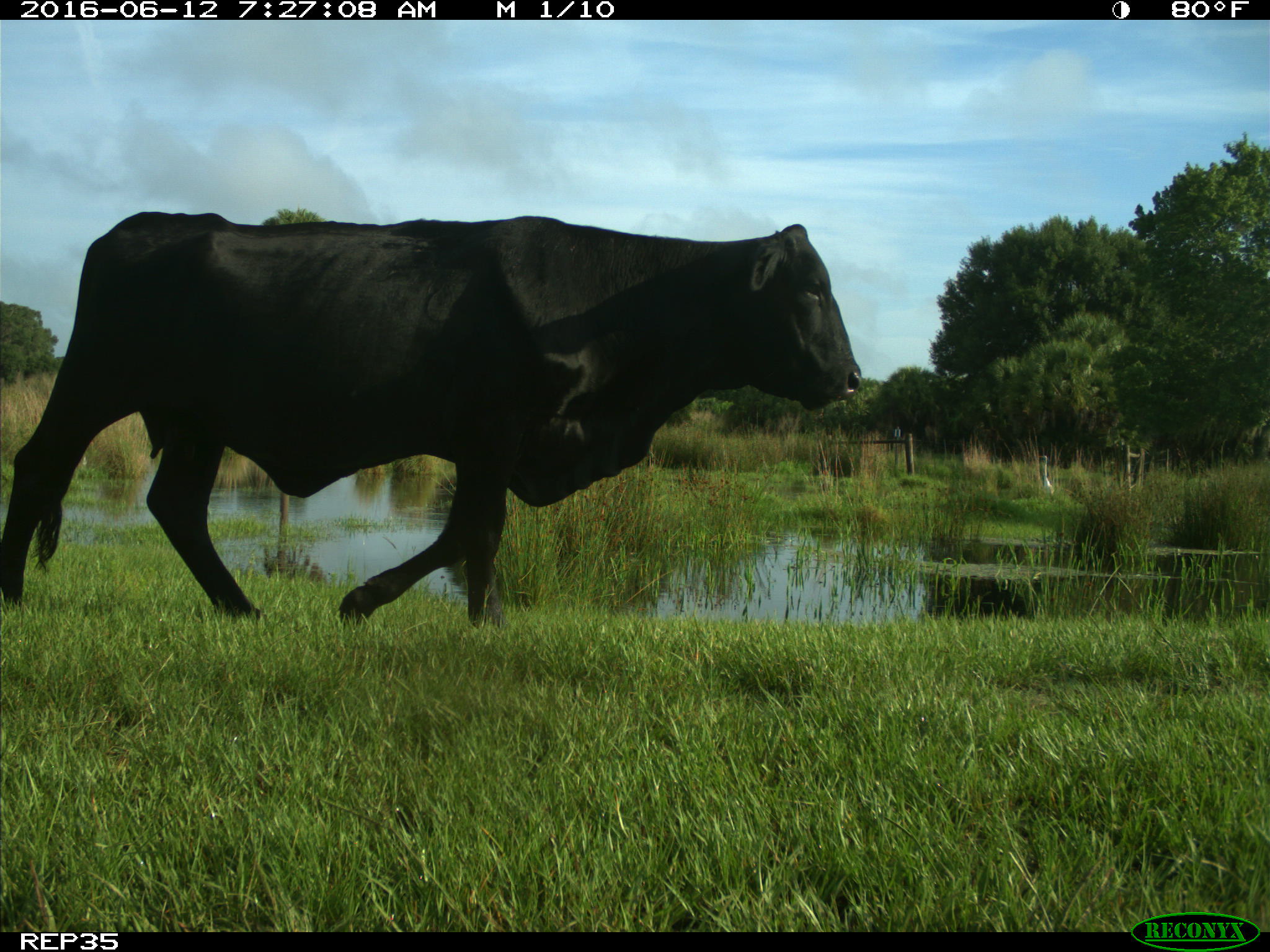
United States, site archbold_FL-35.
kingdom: Animalia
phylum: Chordata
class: Mammalia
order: Artiodactyla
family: Bovidae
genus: Bos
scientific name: Bos taurus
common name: domestic cow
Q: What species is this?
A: Bos taurus (domestic cow).